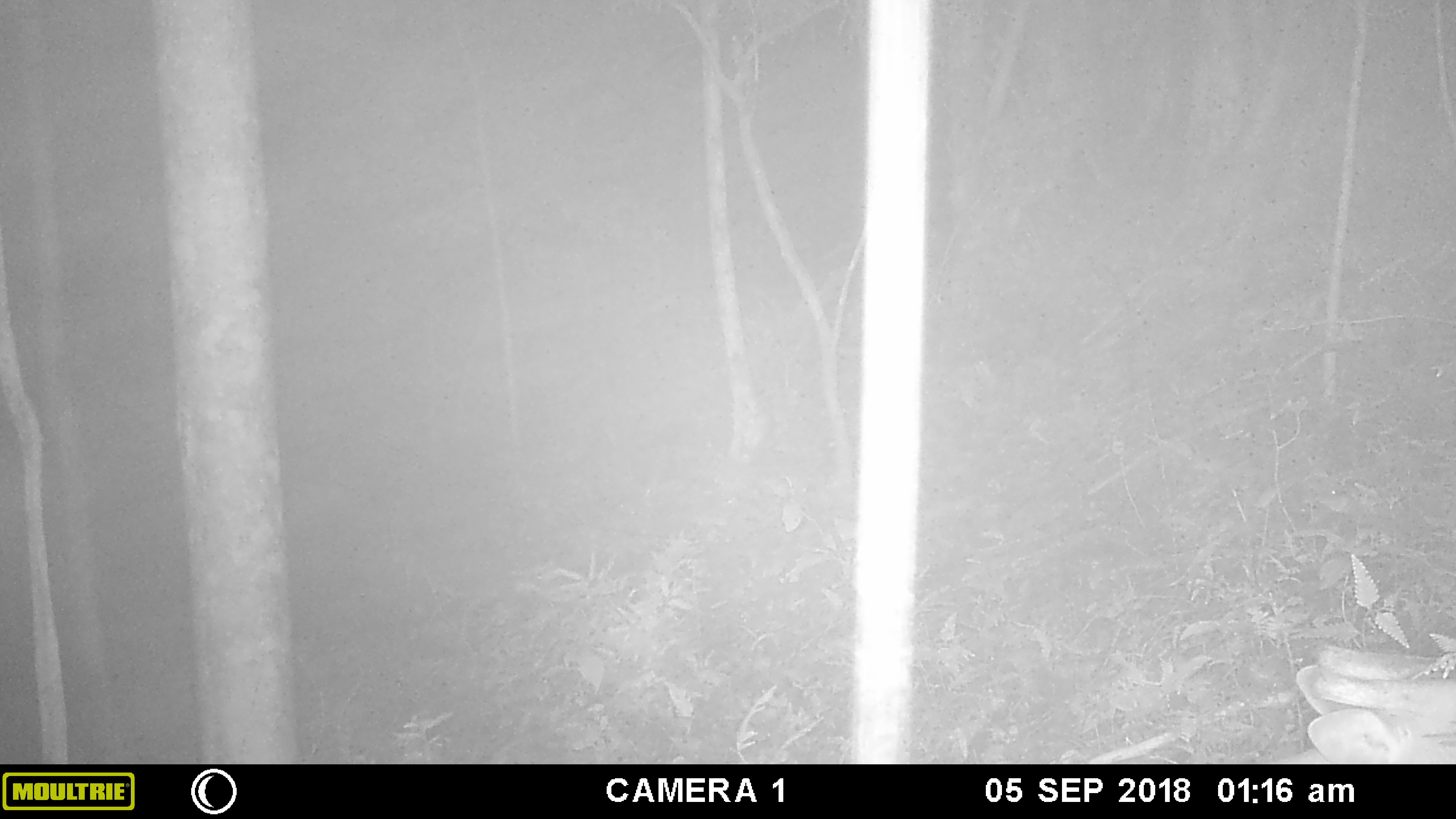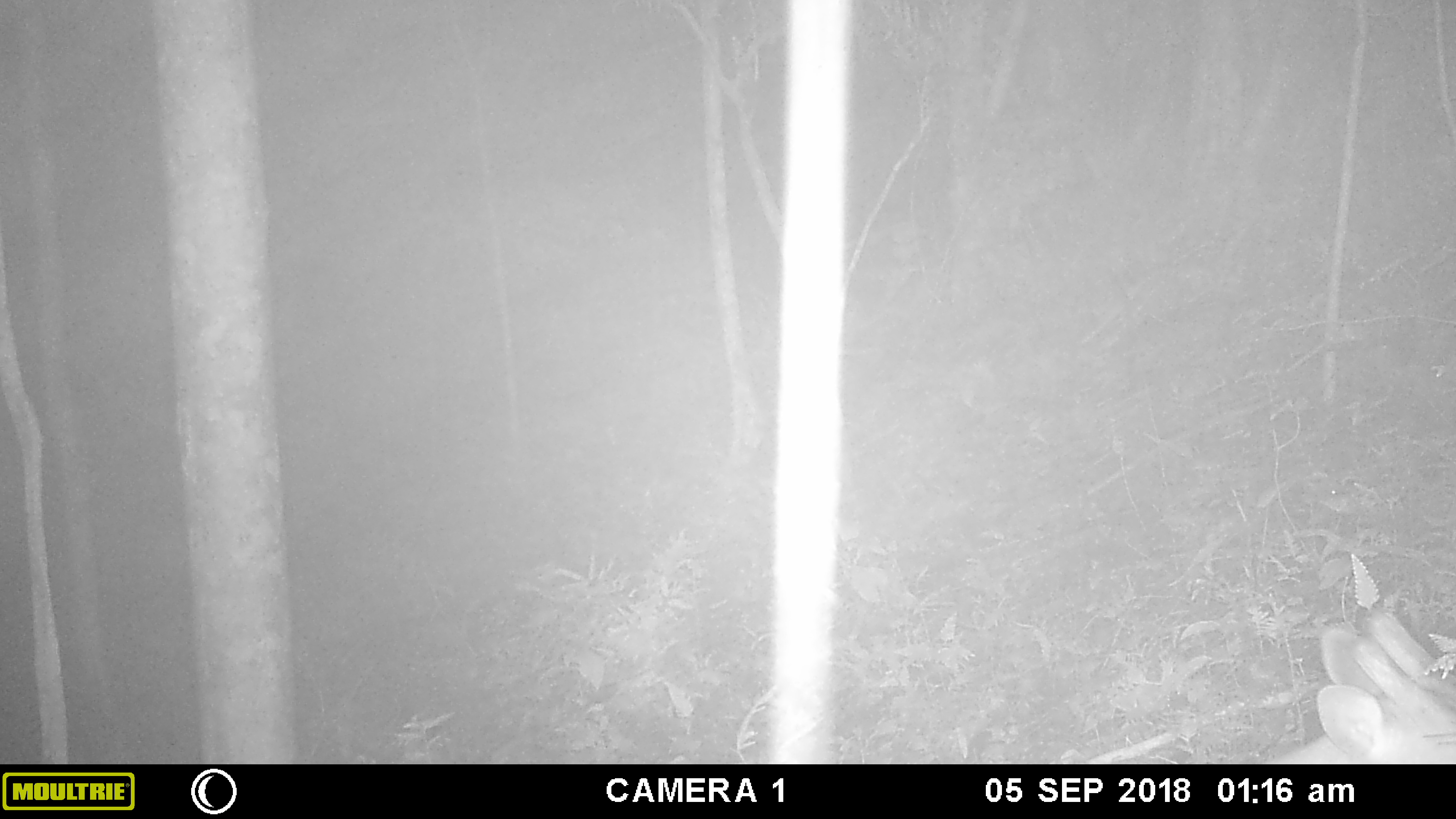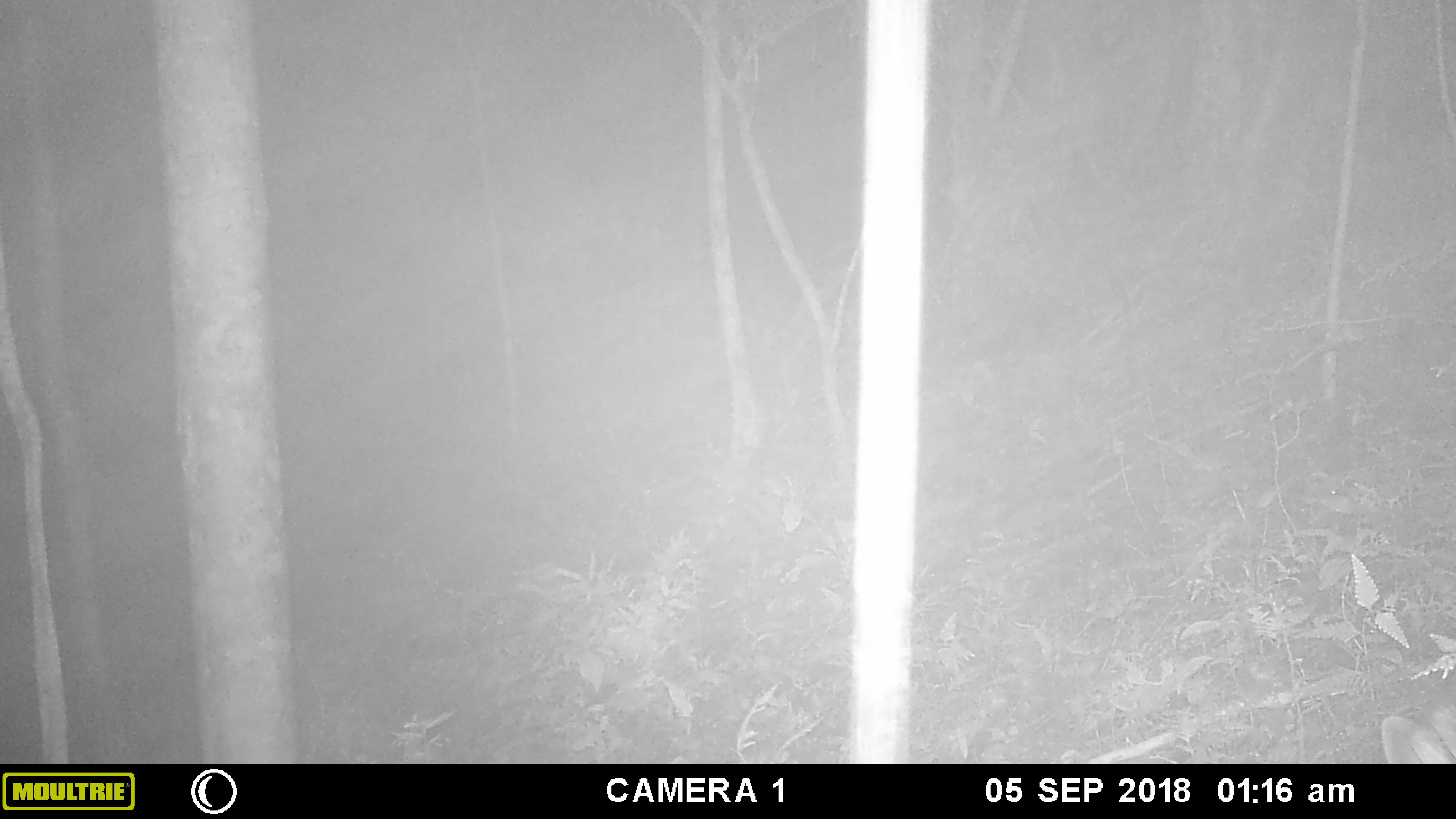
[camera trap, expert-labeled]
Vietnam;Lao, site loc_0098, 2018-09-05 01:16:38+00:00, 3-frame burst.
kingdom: Animalia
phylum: Chordata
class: Mammalia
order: Artiodactyla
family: Cervidae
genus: Muntiacus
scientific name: Muntiacus vuquangensis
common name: large-antlered muntjac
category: large antlered muntjac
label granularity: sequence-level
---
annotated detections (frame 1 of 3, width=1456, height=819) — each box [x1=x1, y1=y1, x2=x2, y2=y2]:
large antlered muntjac: [x1=1294, y1=645, x2=1455, y2=764]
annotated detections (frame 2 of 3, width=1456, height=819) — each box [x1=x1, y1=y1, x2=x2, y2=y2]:
large antlered muntjac: [x1=1296, y1=606, x2=1456, y2=764]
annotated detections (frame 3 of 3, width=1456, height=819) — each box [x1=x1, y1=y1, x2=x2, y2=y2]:
large antlered muntjac: [x1=1377, y1=700, x2=1456, y2=764]